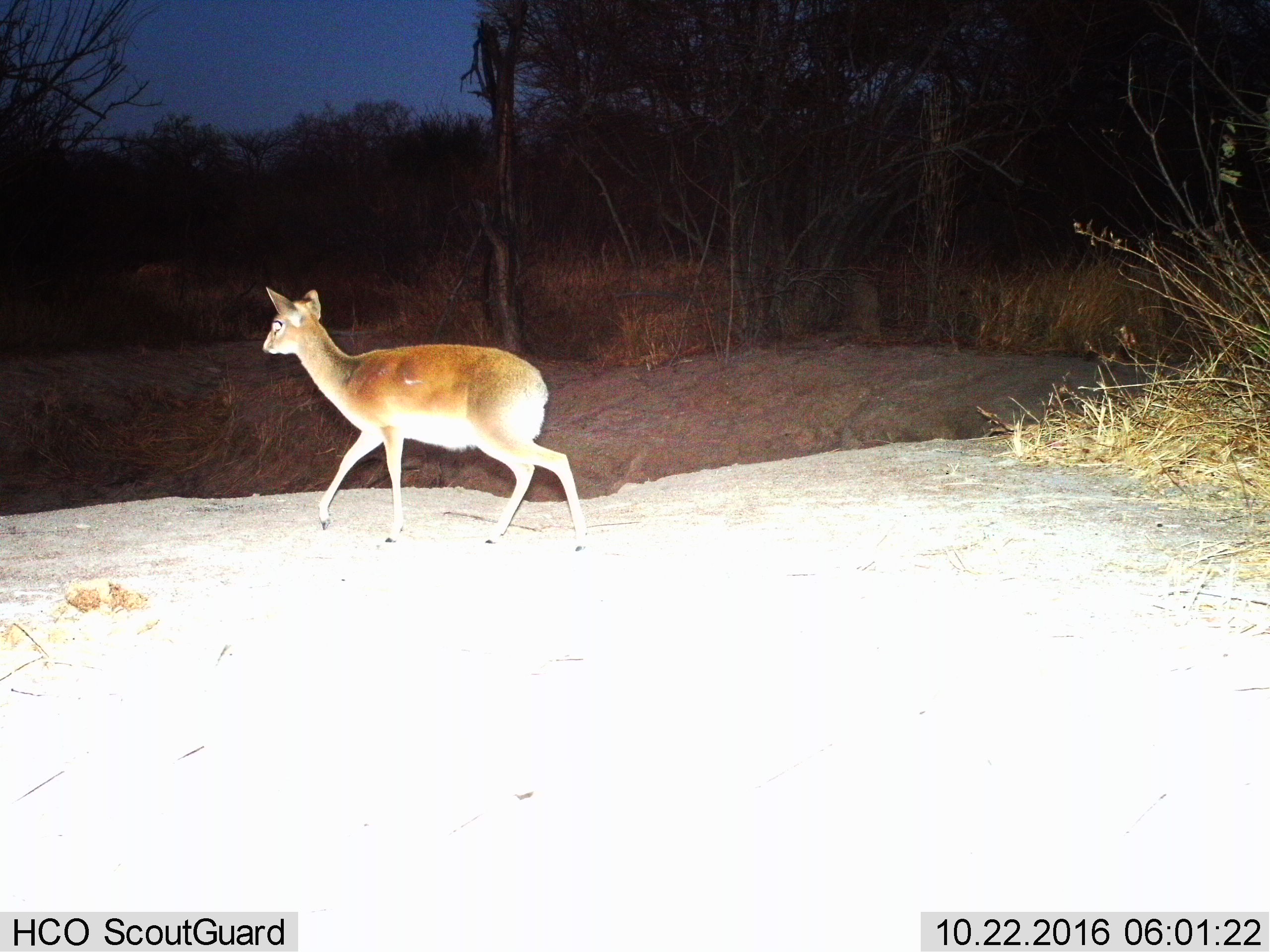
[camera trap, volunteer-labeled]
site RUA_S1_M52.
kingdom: Animalia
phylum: Chordata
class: Mammalia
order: Artiodactyla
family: Bovidae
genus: Madoqua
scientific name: Madoqua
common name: dik-dik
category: dikdik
Dikdik (dik-dik) (Madoqua), count 1. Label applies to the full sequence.